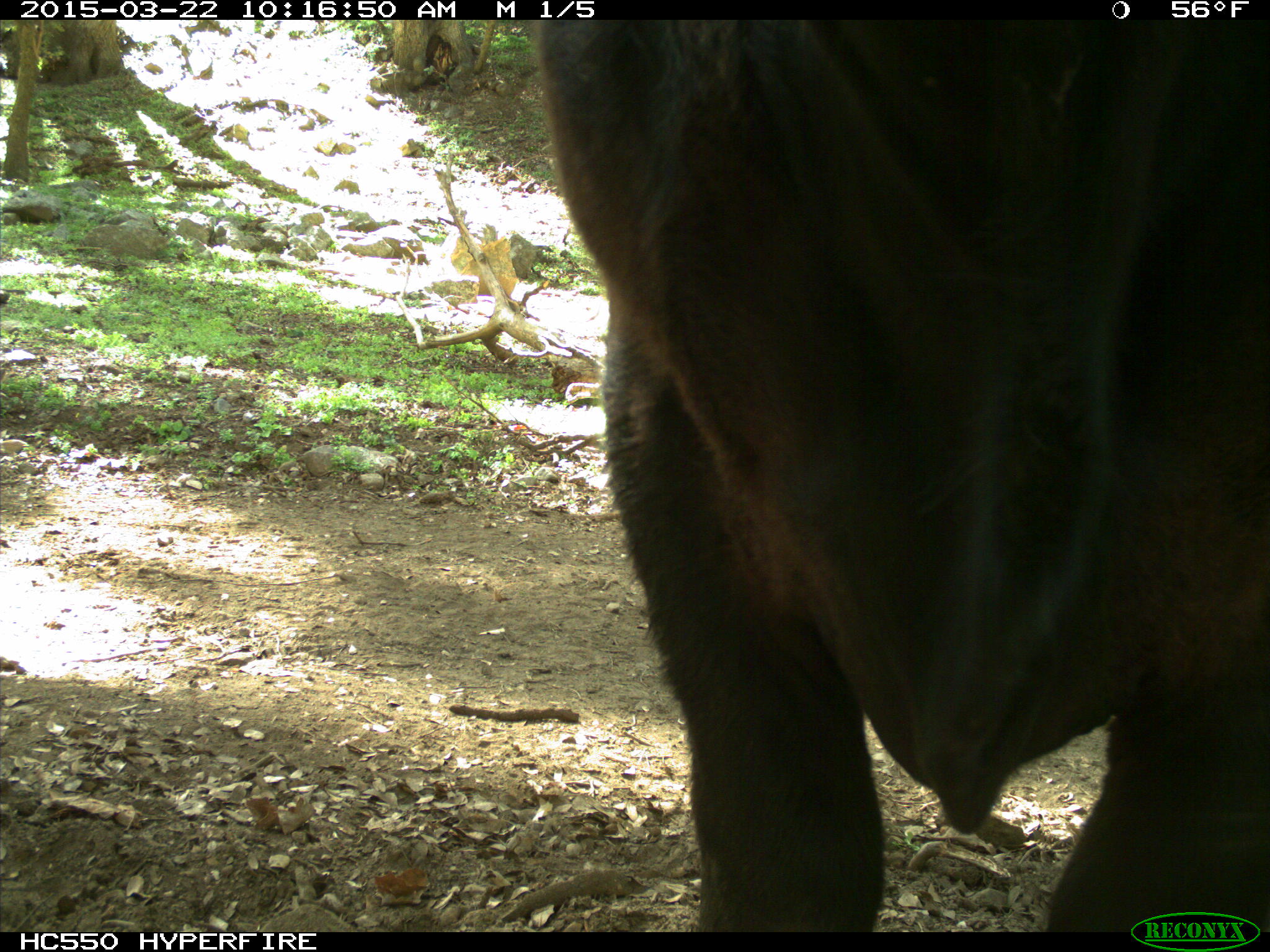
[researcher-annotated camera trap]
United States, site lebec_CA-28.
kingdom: Animalia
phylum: Chordata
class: Mammalia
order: Artiodactyla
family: Bovidae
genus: Bos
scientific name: Bos taurus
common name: domestic cow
Bos taurus (domestic cow).